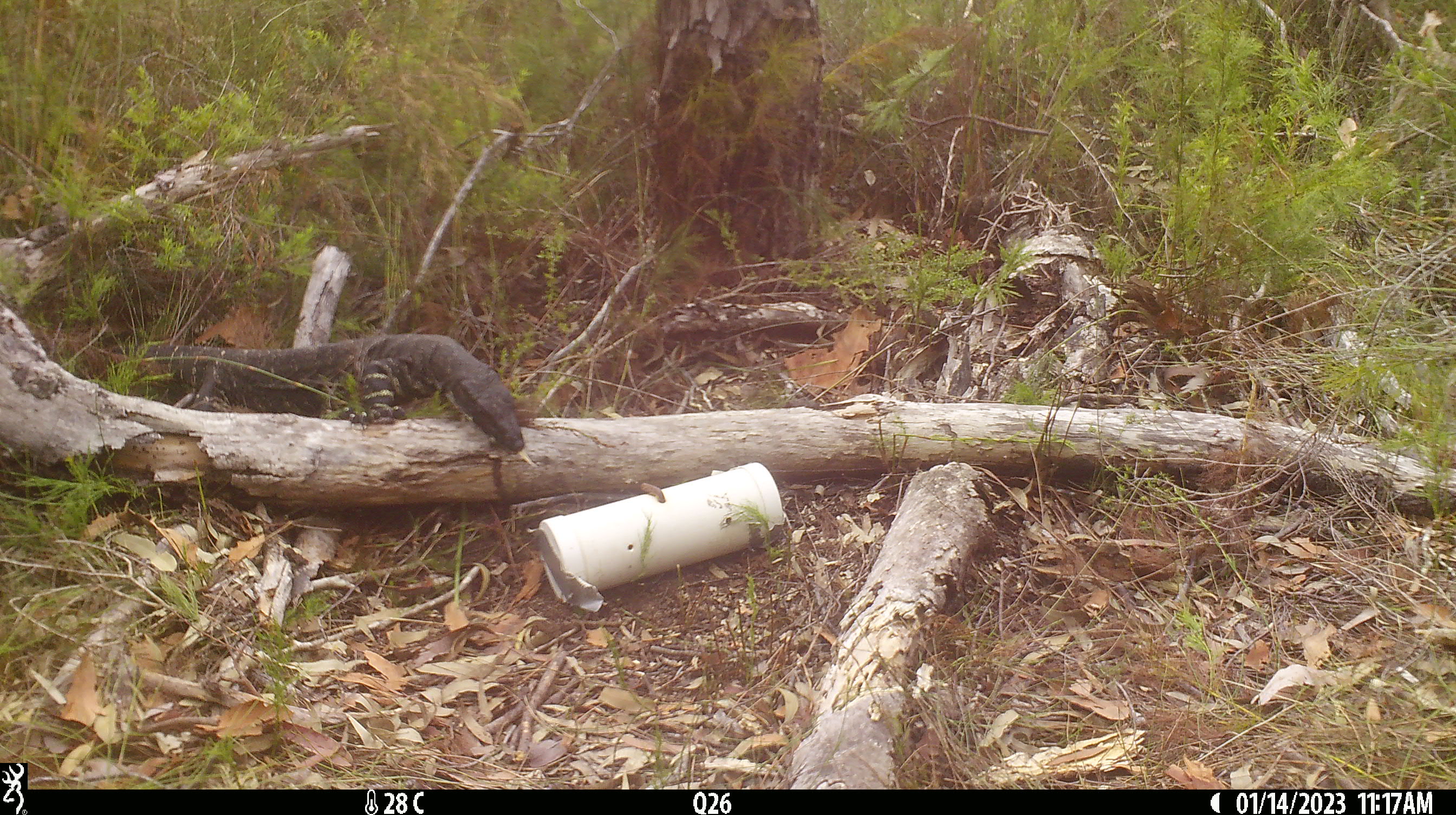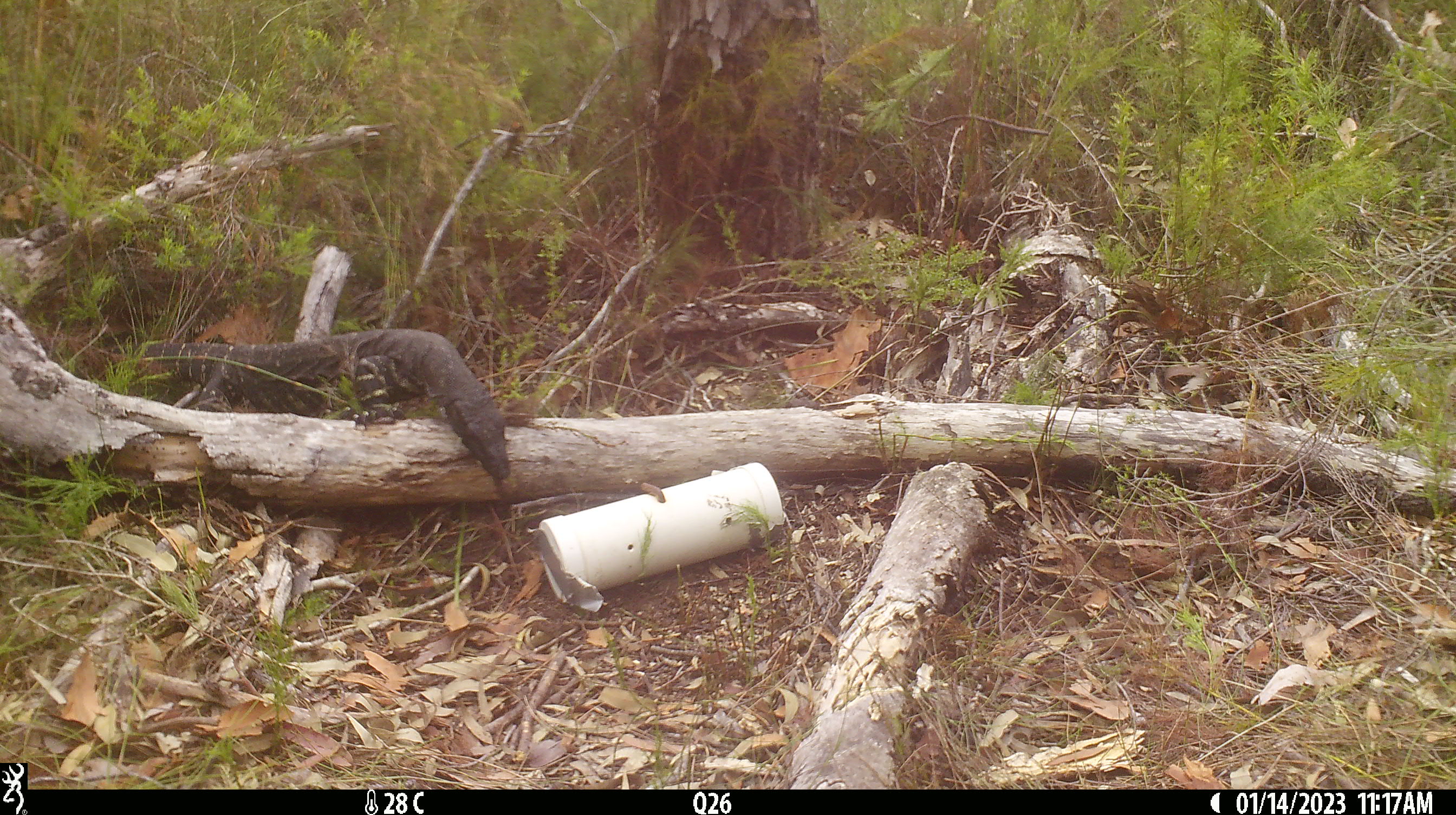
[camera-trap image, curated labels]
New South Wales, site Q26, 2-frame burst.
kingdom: Animalia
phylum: Chordata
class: Reptilia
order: Squamata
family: Varanidae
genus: Varanus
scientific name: Varanus varius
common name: lace monitor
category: goanna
Goanna (lace monitor) (Varanus varius).